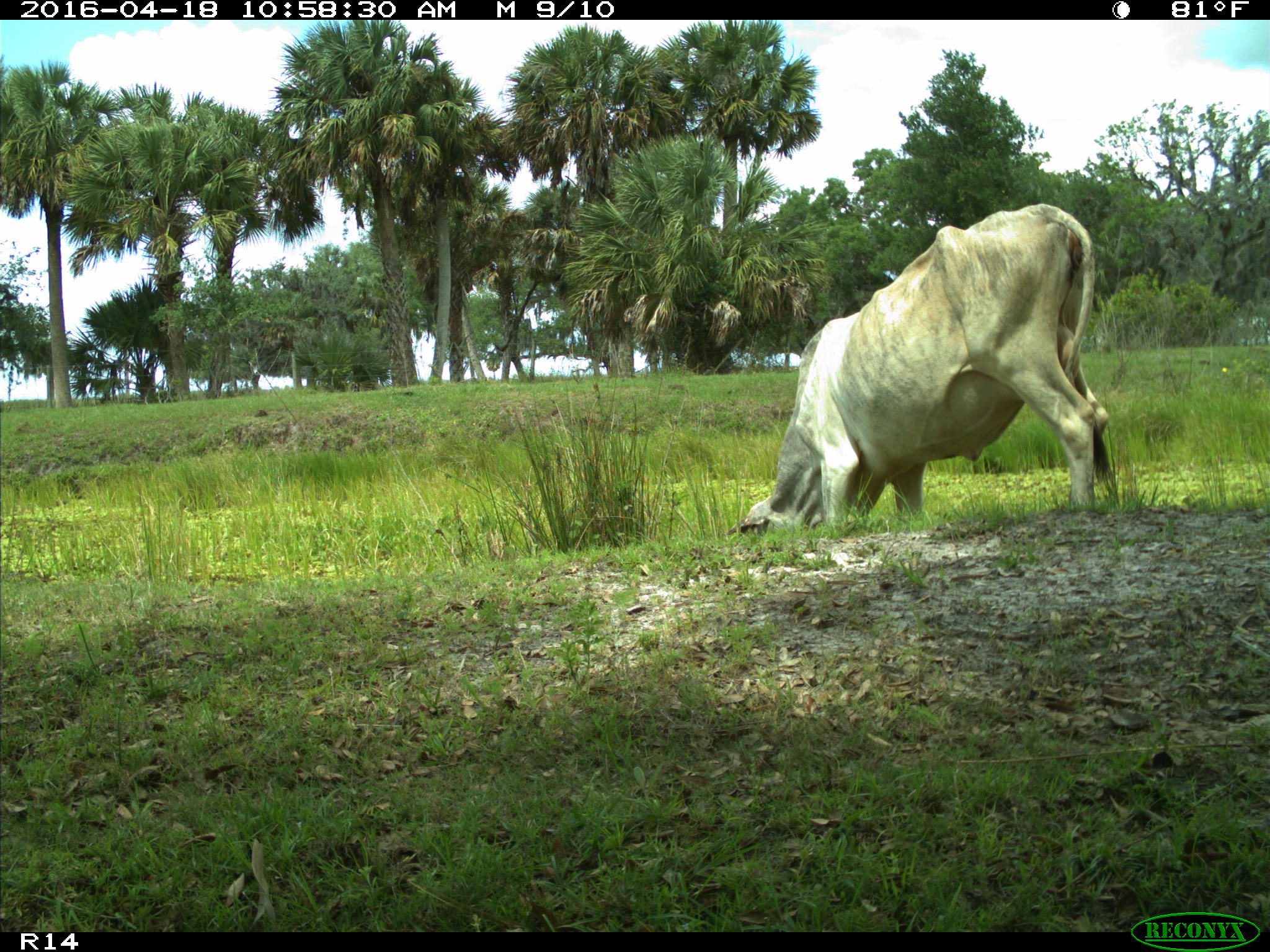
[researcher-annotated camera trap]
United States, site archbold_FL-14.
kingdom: Animalia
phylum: Chordata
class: Mammalia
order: Artiodactyla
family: Bovidae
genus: Bos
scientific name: Bos taurus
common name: domestic cow